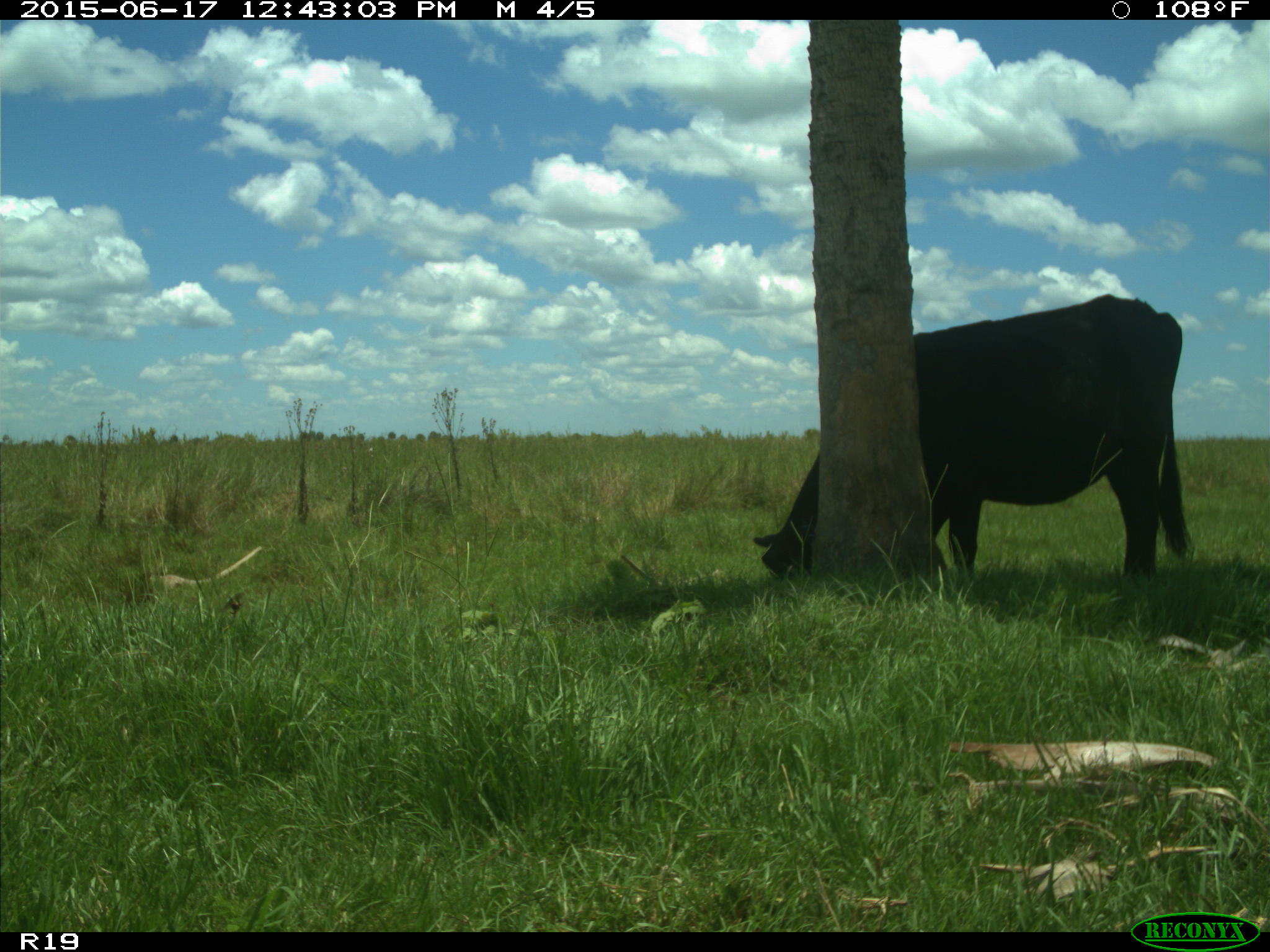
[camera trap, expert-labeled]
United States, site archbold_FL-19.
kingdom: Animalia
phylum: Chordata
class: Mammalia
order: Artiodactyla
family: Bovidae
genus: Bos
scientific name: Bos taurus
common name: domestic cow